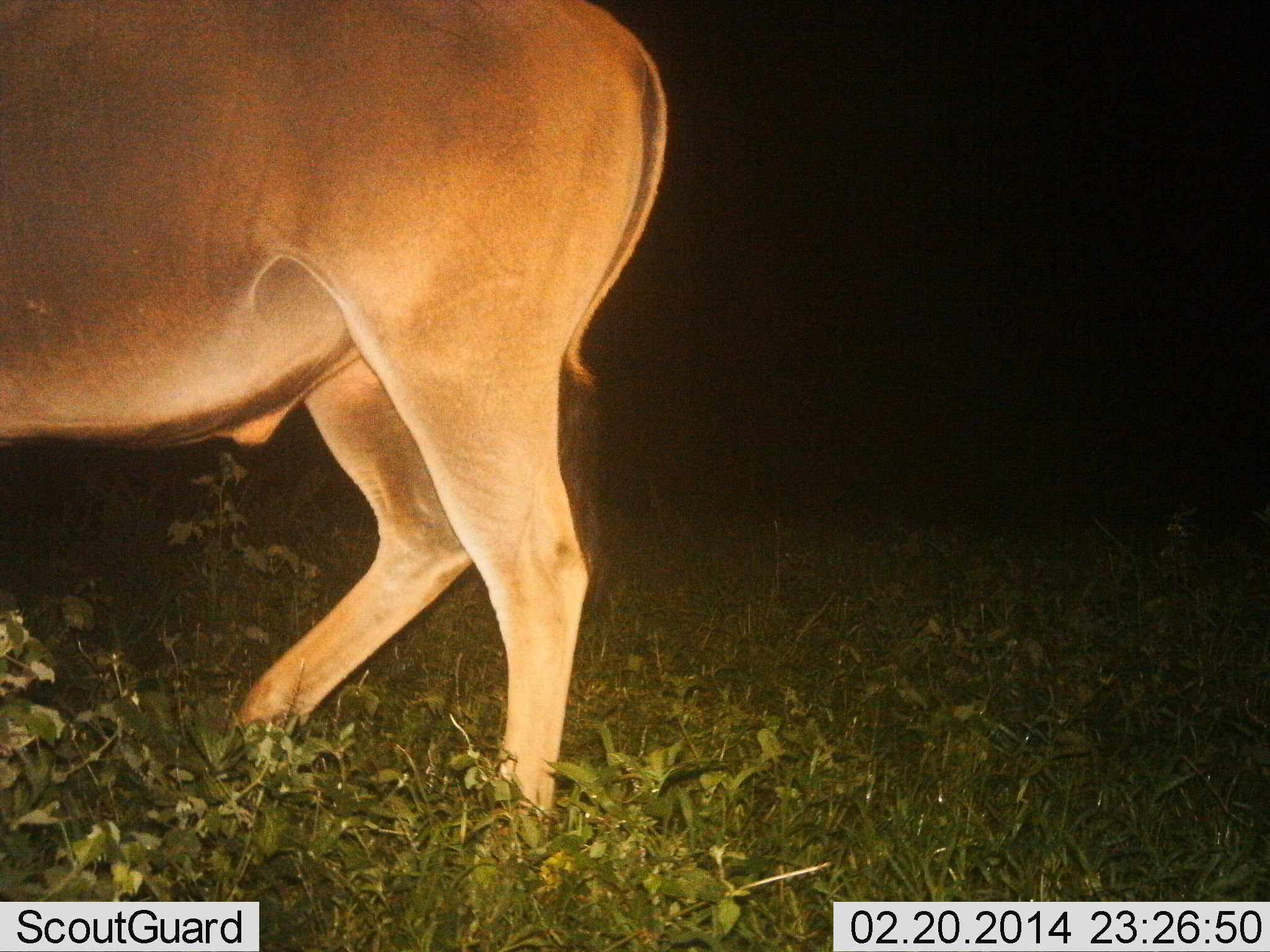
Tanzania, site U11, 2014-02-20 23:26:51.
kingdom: Animalia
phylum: Chordata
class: Mammalia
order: Artiodactyla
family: Bovidae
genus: Tragelaphus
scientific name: Tragelaphus oryx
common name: eland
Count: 1.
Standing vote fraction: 50%.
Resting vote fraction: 0%.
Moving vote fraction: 50%.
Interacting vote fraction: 0%.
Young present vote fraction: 0%.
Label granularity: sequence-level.